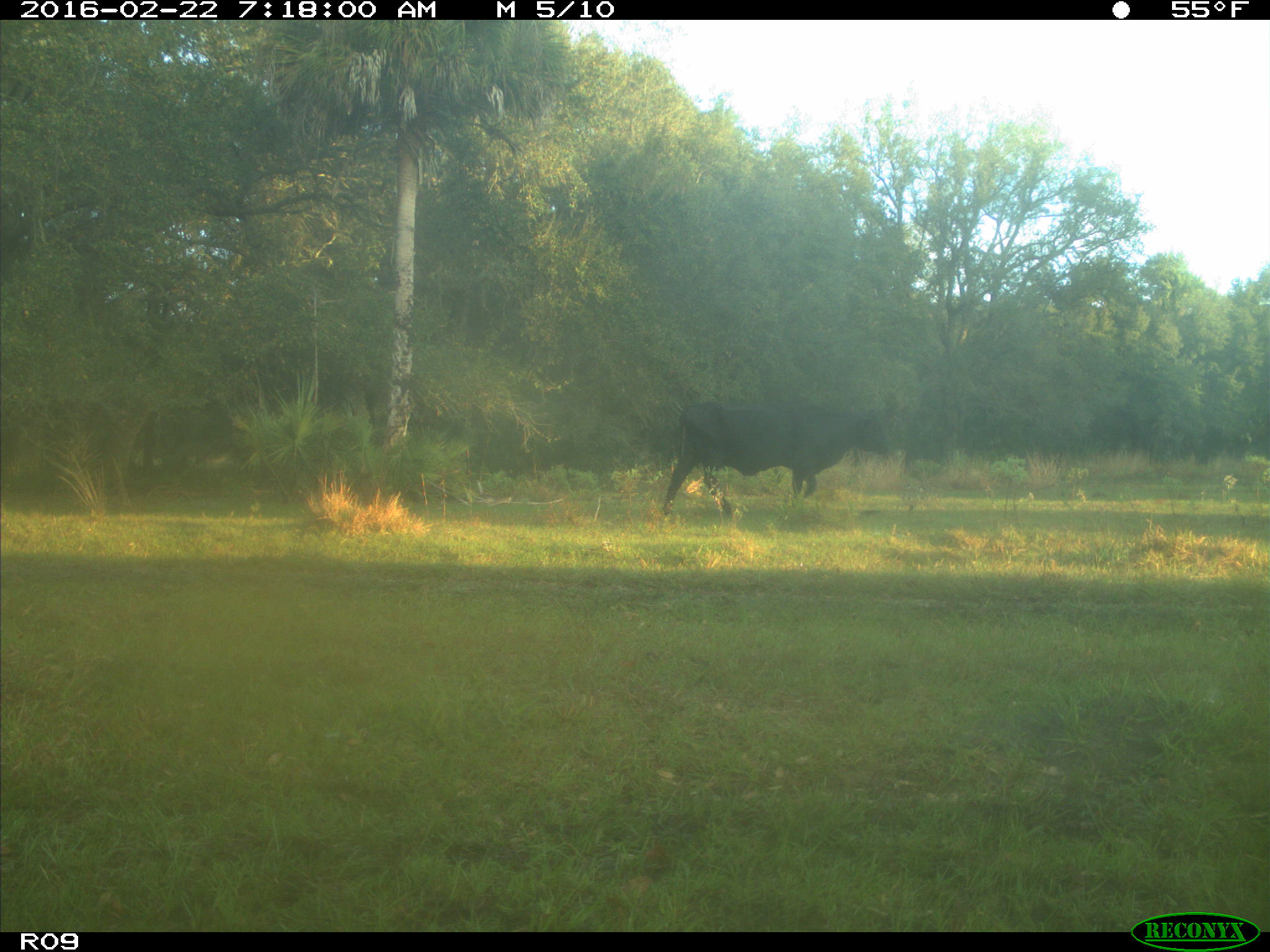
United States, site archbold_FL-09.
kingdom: Animalia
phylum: Chordata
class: Mammalia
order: Artiodactyla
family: Bovidae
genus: Bos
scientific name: Bos taurus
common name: domestic cow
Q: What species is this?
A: Bos taurus (domestic cow).